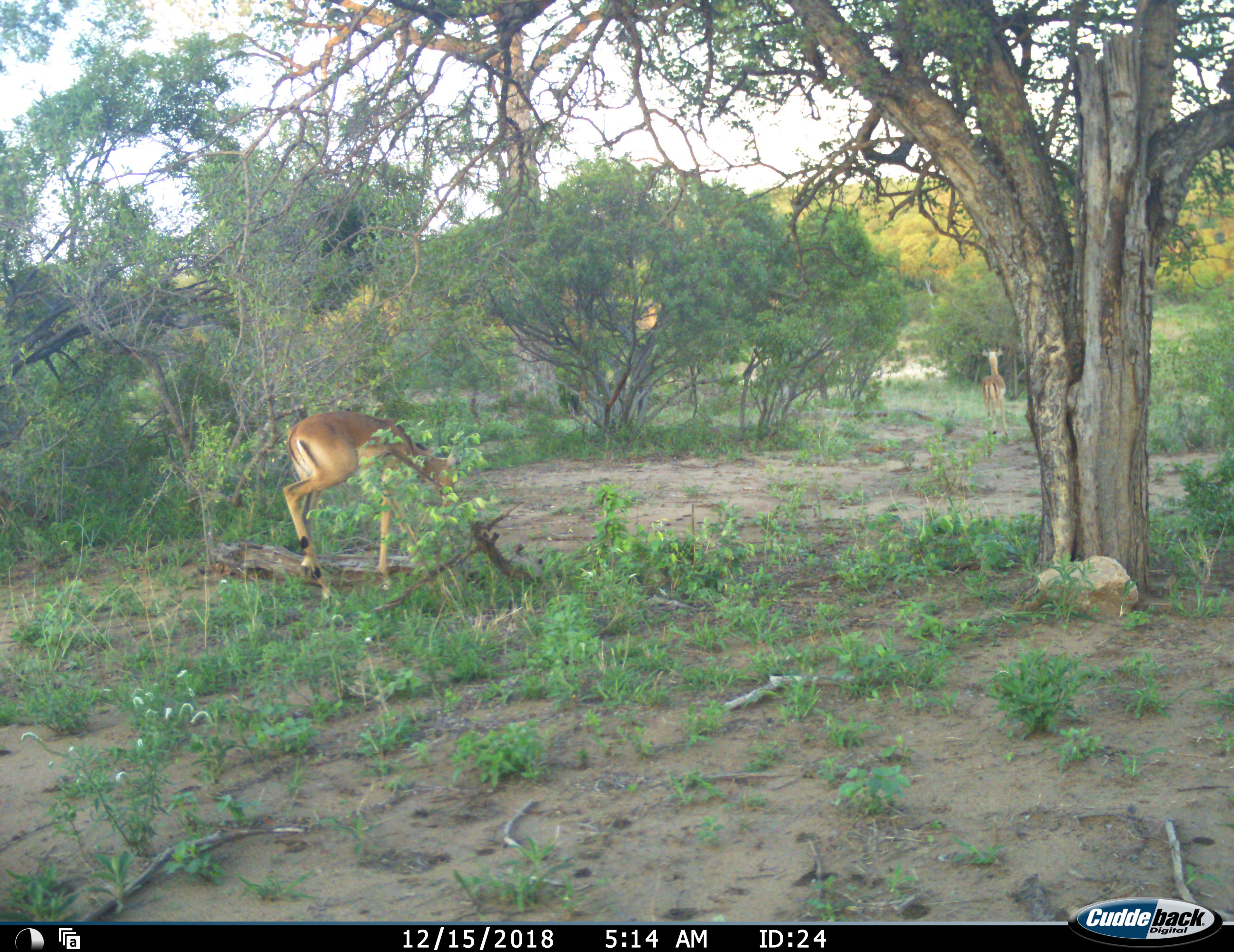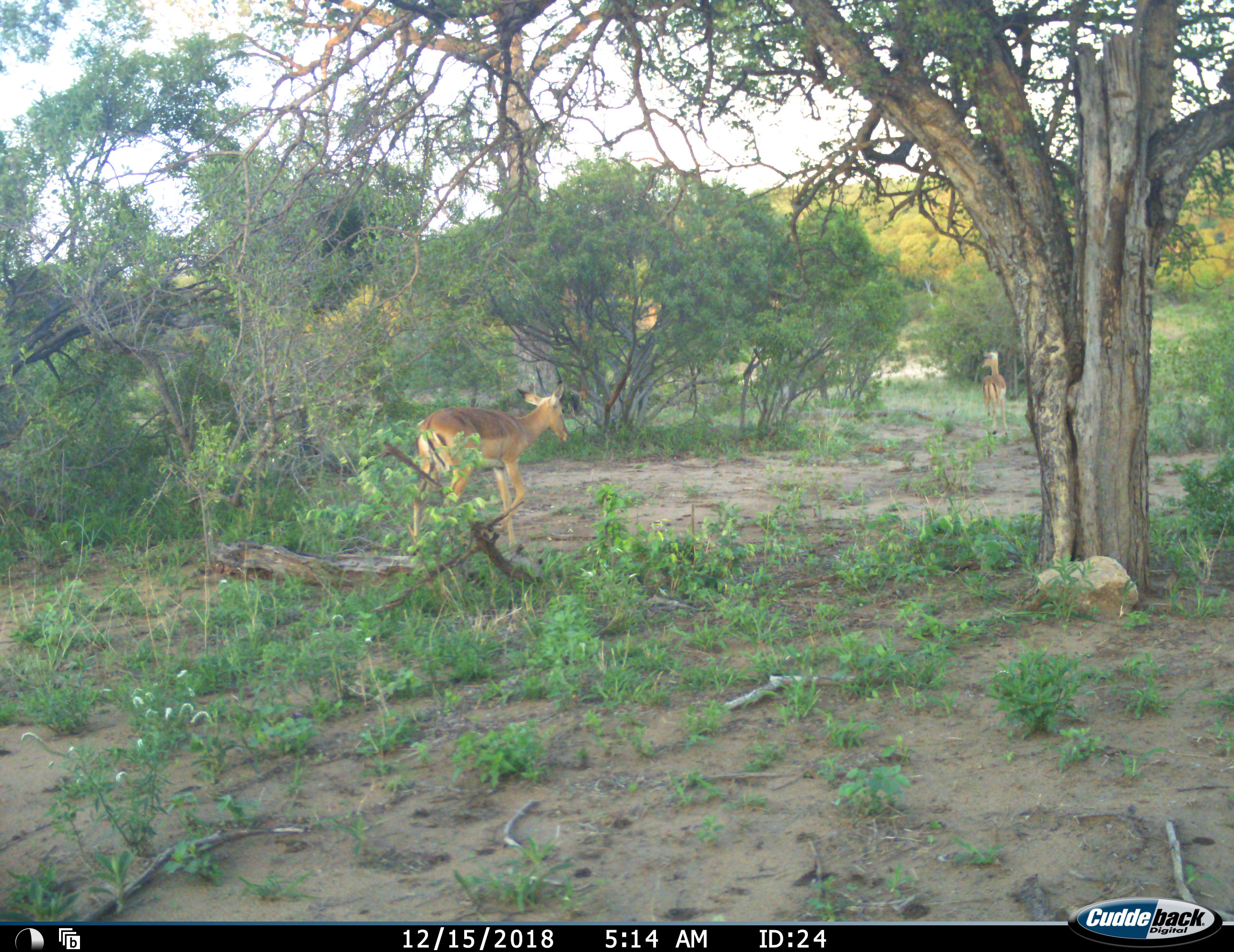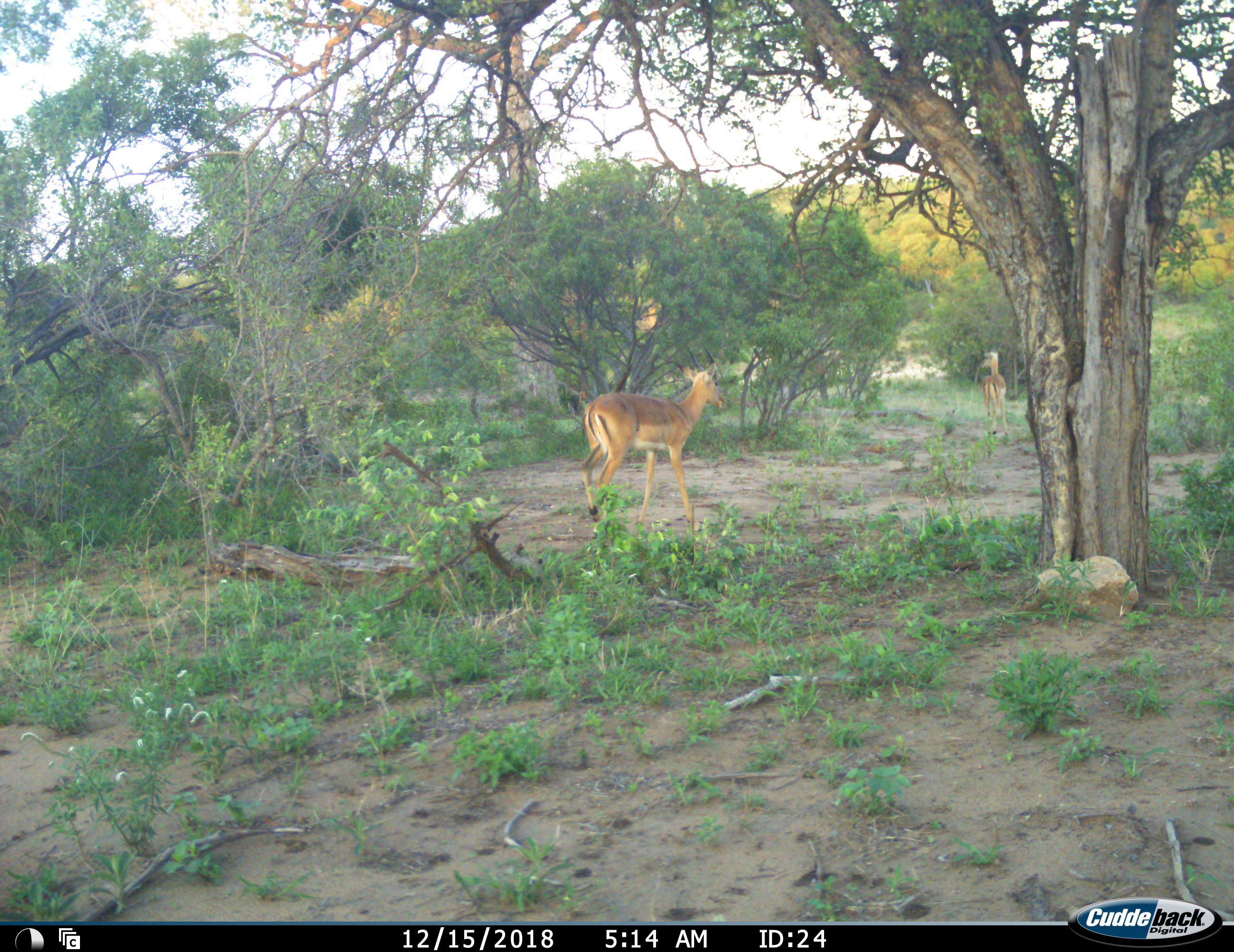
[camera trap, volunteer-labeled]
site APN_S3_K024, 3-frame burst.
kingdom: Animalia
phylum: Chordata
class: Mammalia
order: Artiodactyla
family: Bovidae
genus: Aepyceros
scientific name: Aepyceros melampus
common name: impala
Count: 2.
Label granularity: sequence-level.